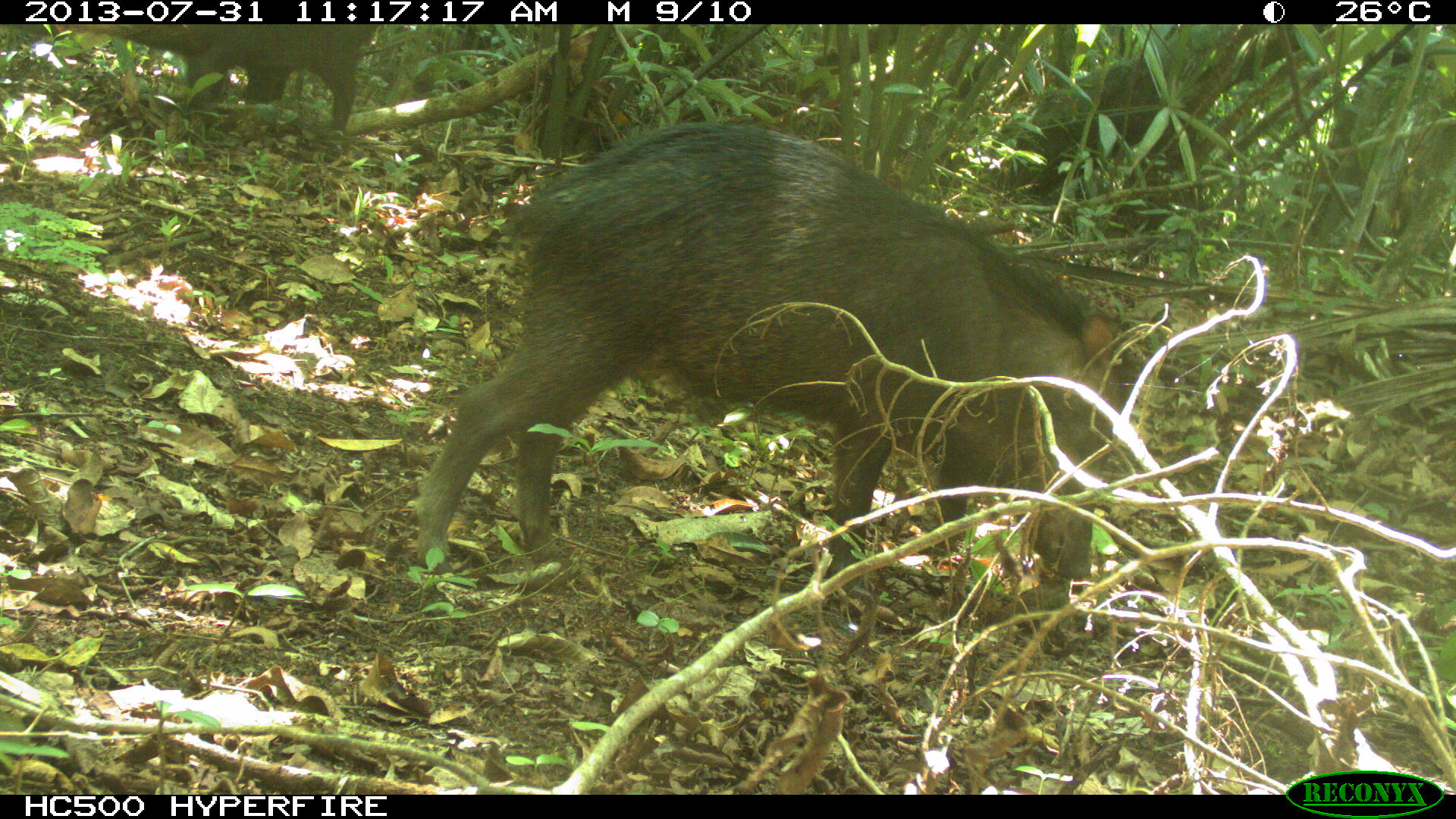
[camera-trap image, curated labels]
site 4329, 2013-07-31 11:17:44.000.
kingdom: Animalia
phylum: Chordata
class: Mammalia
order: Artiodactyla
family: Tayassuidae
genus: Tayassu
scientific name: Tayassu pecari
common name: white-lipped peccary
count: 2